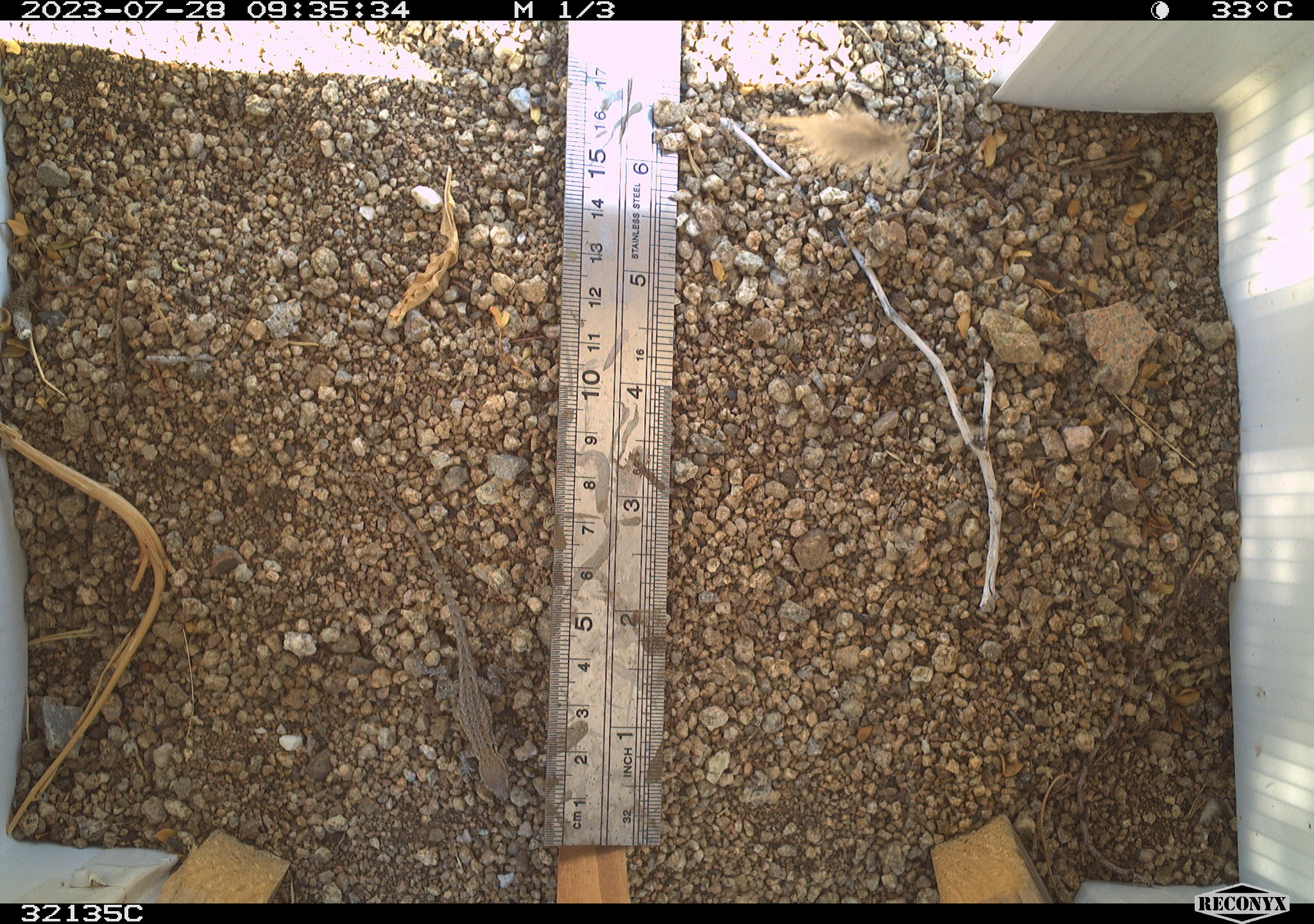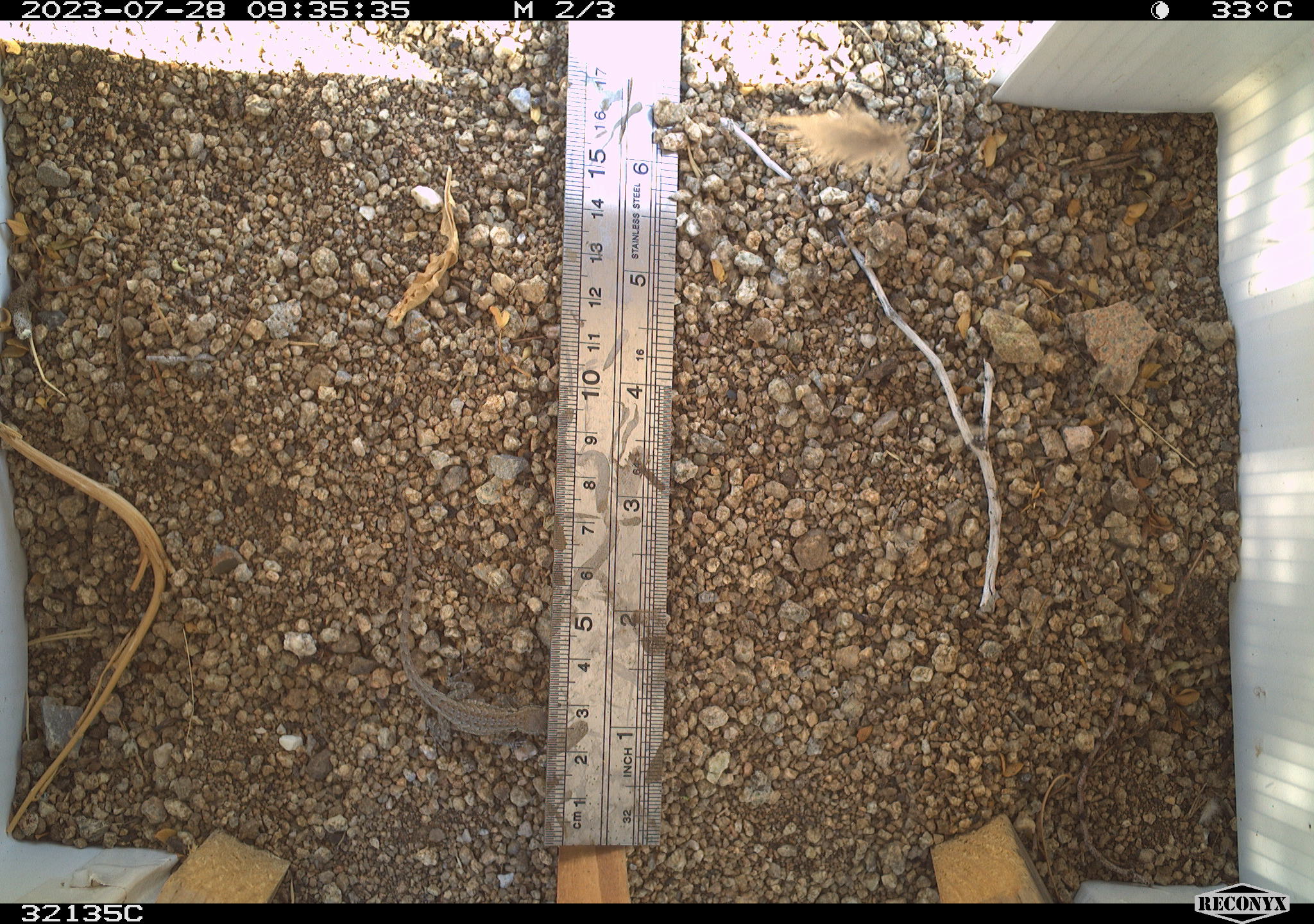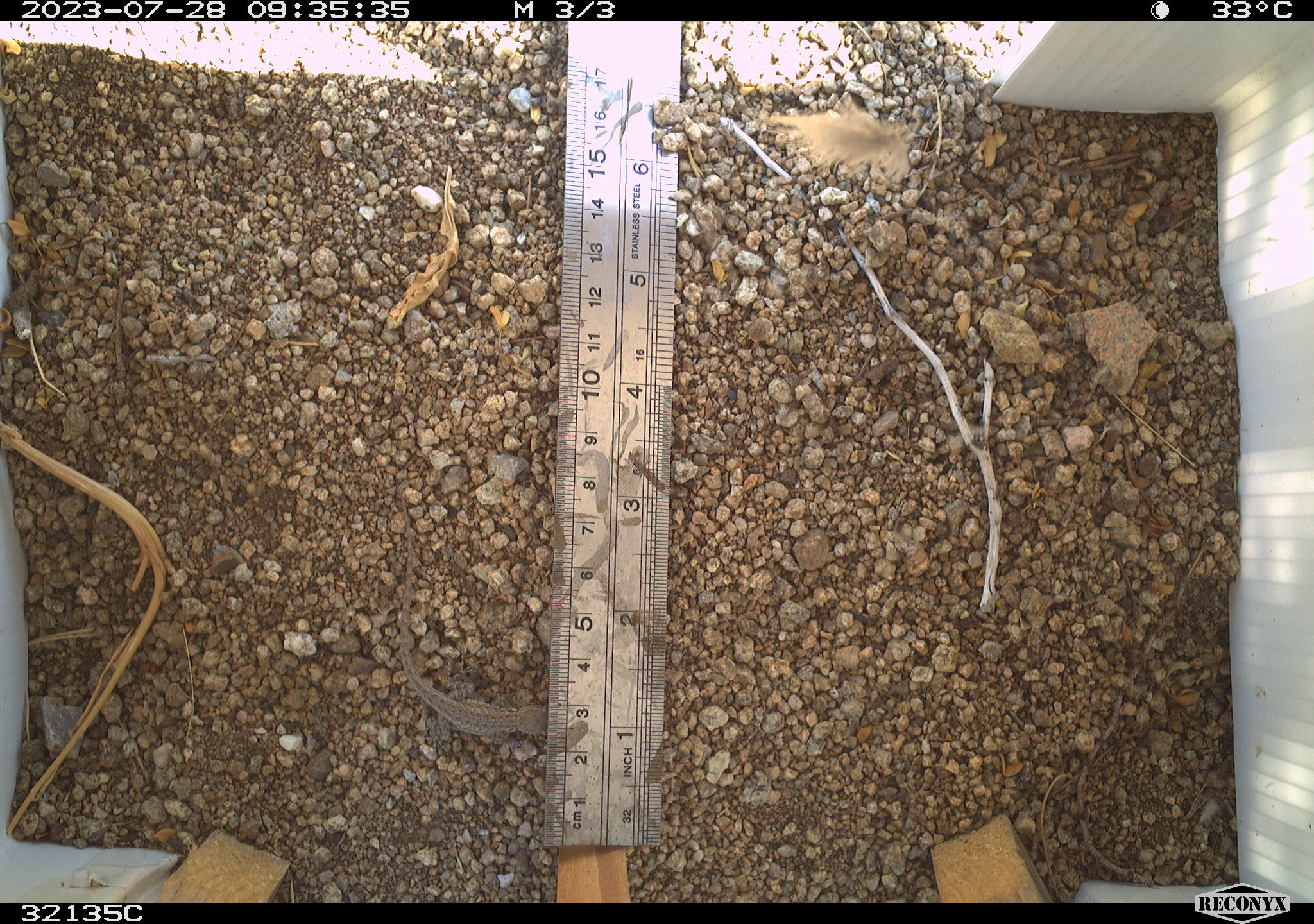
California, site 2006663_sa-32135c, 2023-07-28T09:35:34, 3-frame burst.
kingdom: Animalia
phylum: Chordata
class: Reptilia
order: Squamata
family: Phrynosomatidae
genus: Sceloporus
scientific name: Sceloporus graciosus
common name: common sagebrush lizard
Common sagebrush lizard (Sceloporus graciosus).